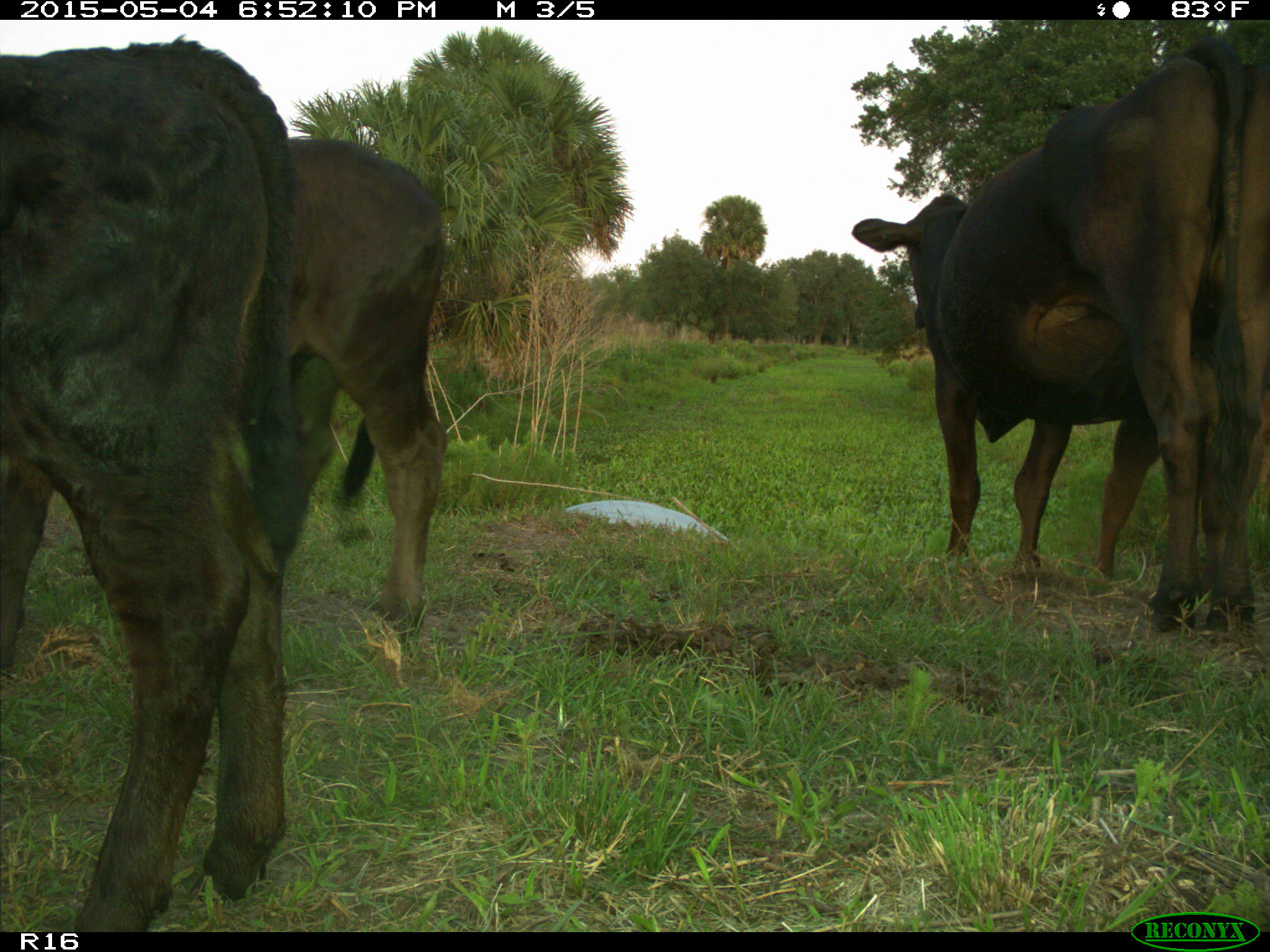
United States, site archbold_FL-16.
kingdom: Animalia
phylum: Chordata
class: Mammalia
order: Artiodactyla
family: Bovidae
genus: Bos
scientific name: Bos taurus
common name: domestic cow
Bos taurus (domestic cow).